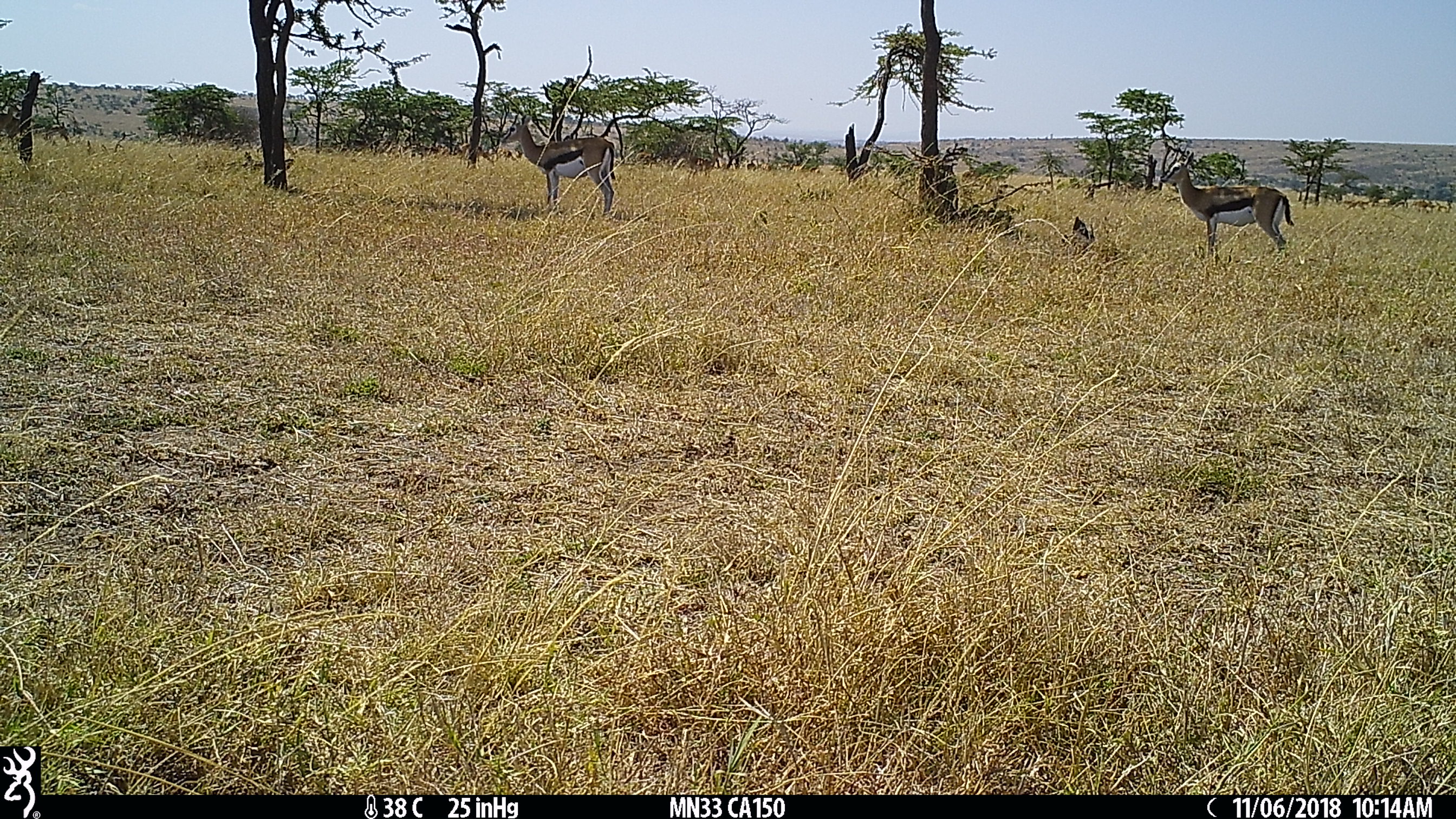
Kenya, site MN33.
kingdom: Animalia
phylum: Chordata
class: Mammalia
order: Artiodactyla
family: Bovidae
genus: Aepyceros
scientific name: Aepyceros melampus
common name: impala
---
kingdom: Animalia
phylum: Chordata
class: Mammalia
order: Artiodactyla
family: Bovidae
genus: Eudorcas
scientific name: Eudorcas thomsonii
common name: thomon's gazelle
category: gazelle thomsons